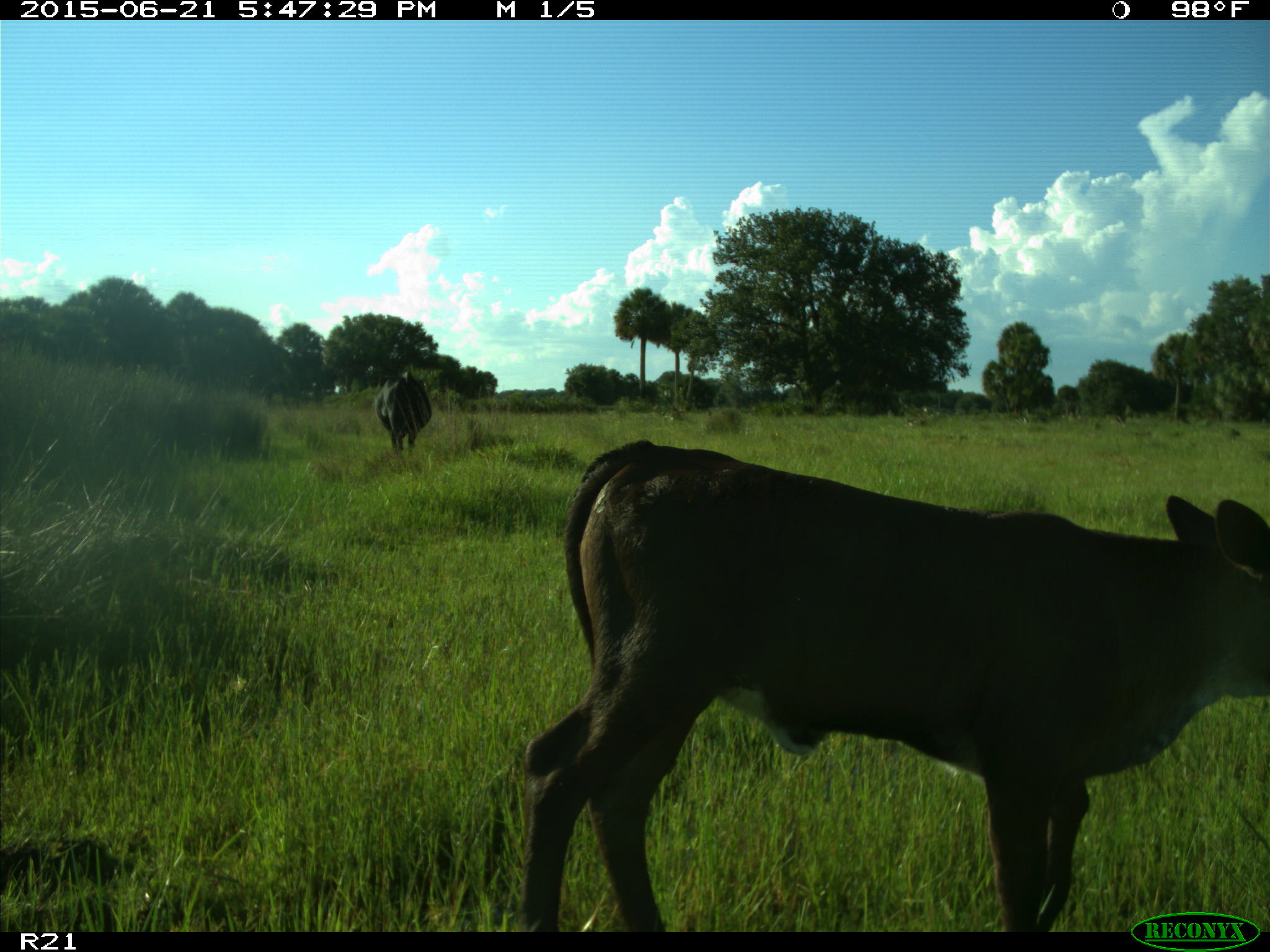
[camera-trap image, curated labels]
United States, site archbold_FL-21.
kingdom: Animalia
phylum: Chordata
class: Mammalia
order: Artiodactyla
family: Bovidae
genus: Bos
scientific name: Bos taurus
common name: domestic cow